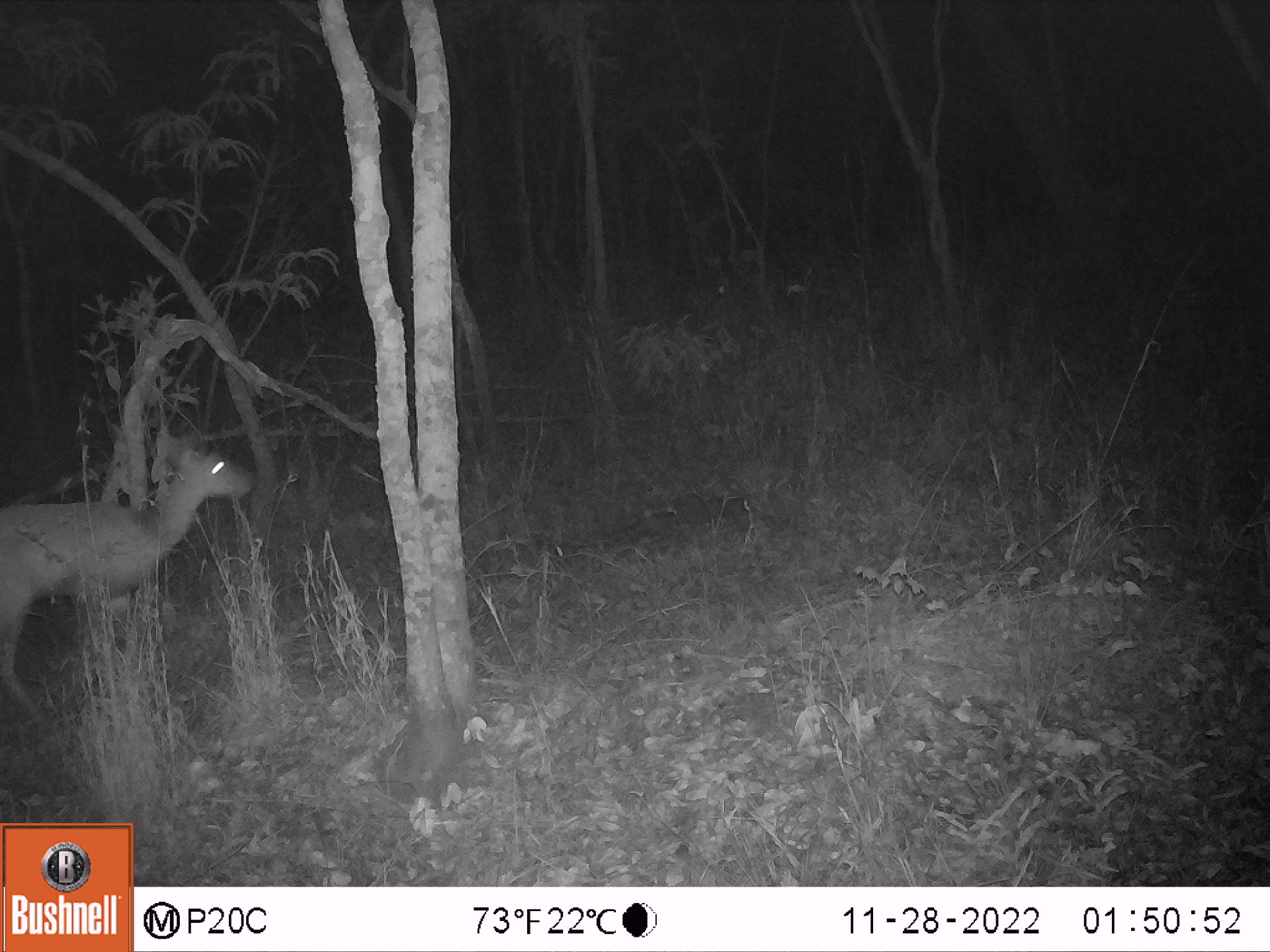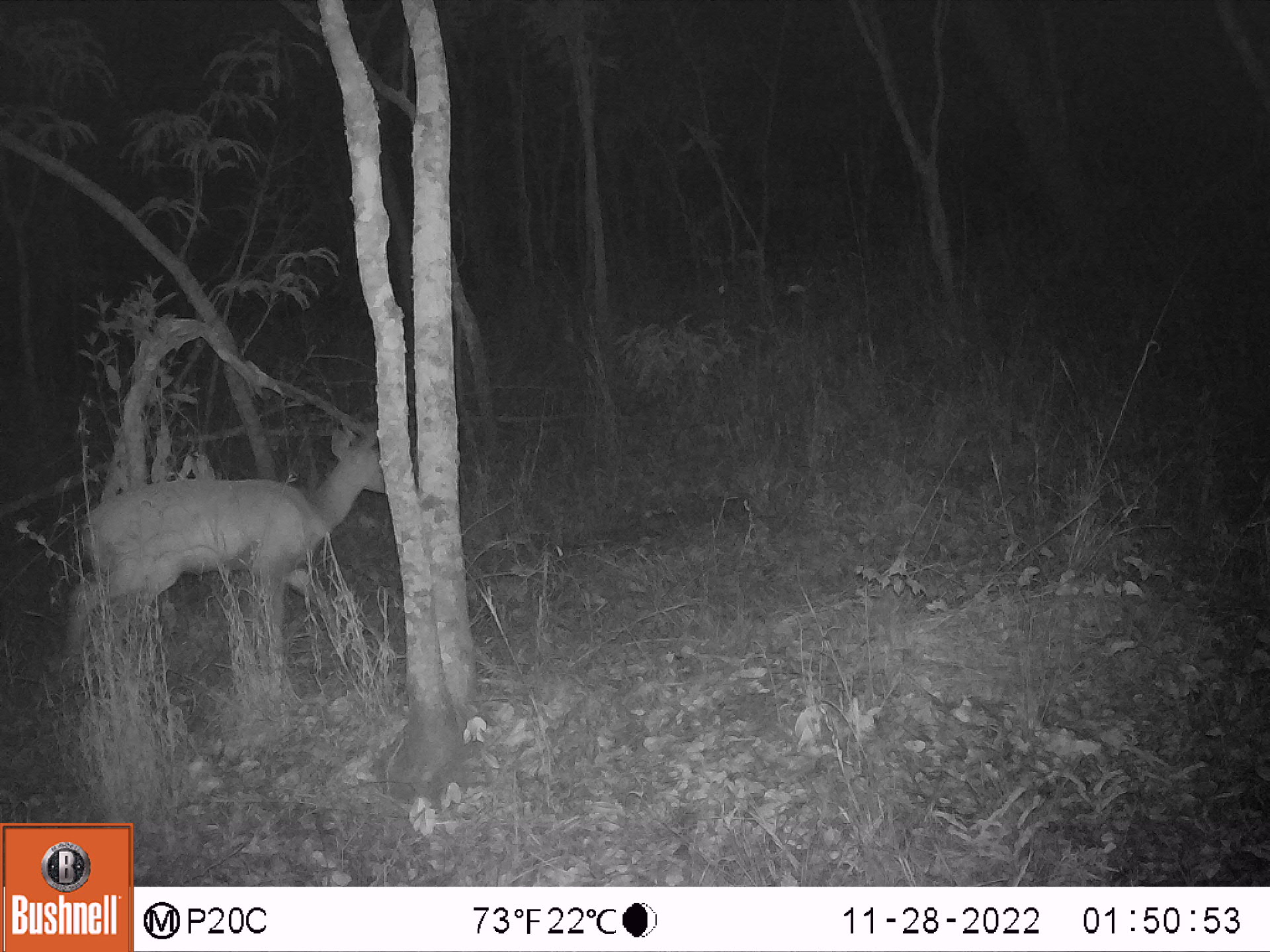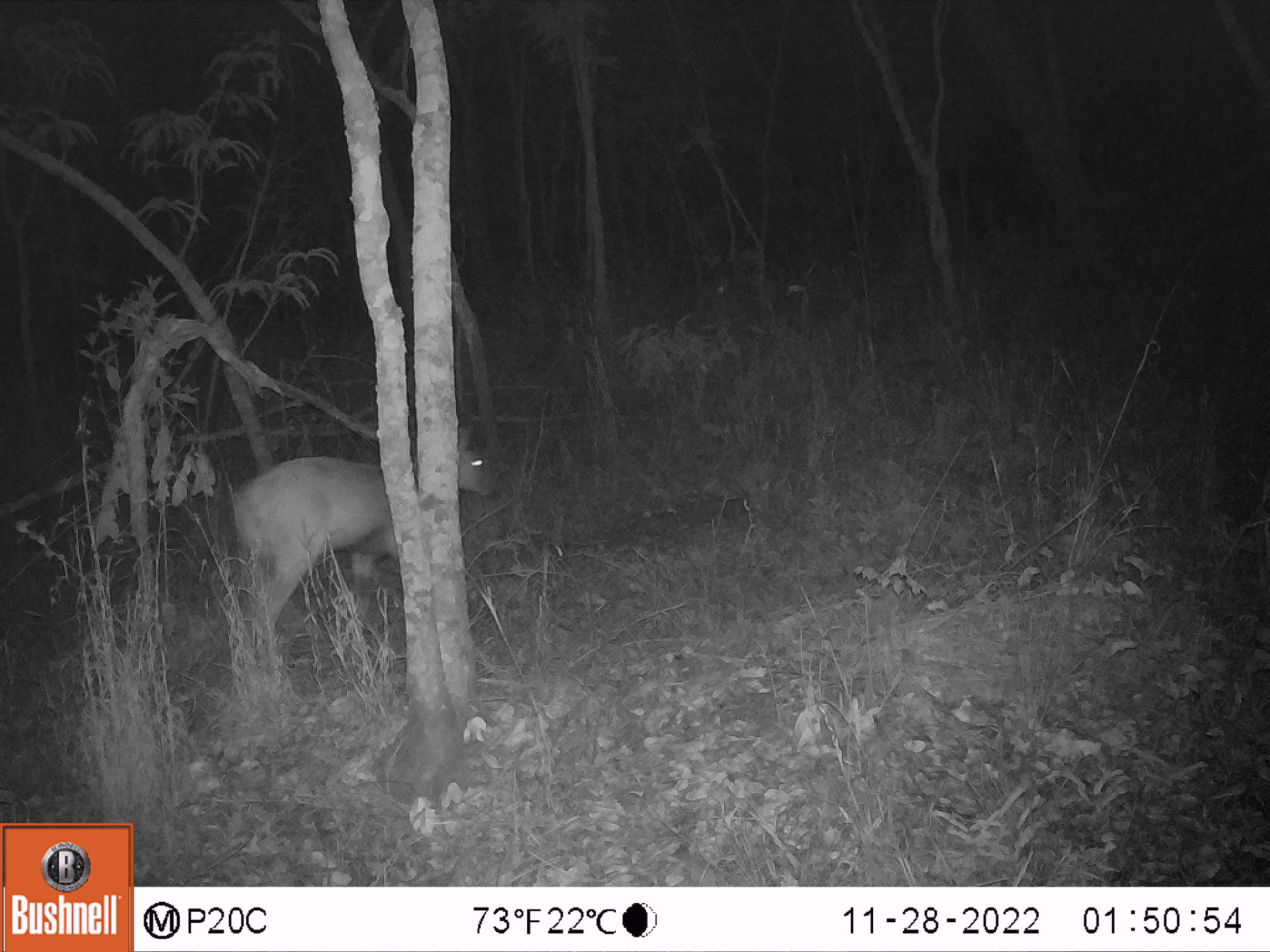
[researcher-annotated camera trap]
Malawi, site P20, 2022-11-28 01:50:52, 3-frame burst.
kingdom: Animalia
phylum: Chordata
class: Mammalia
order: Artiodactyla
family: Bovidae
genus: Tragelaphus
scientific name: Tragelaphus sylvaticus sylvaticus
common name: cape bushbuck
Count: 1.